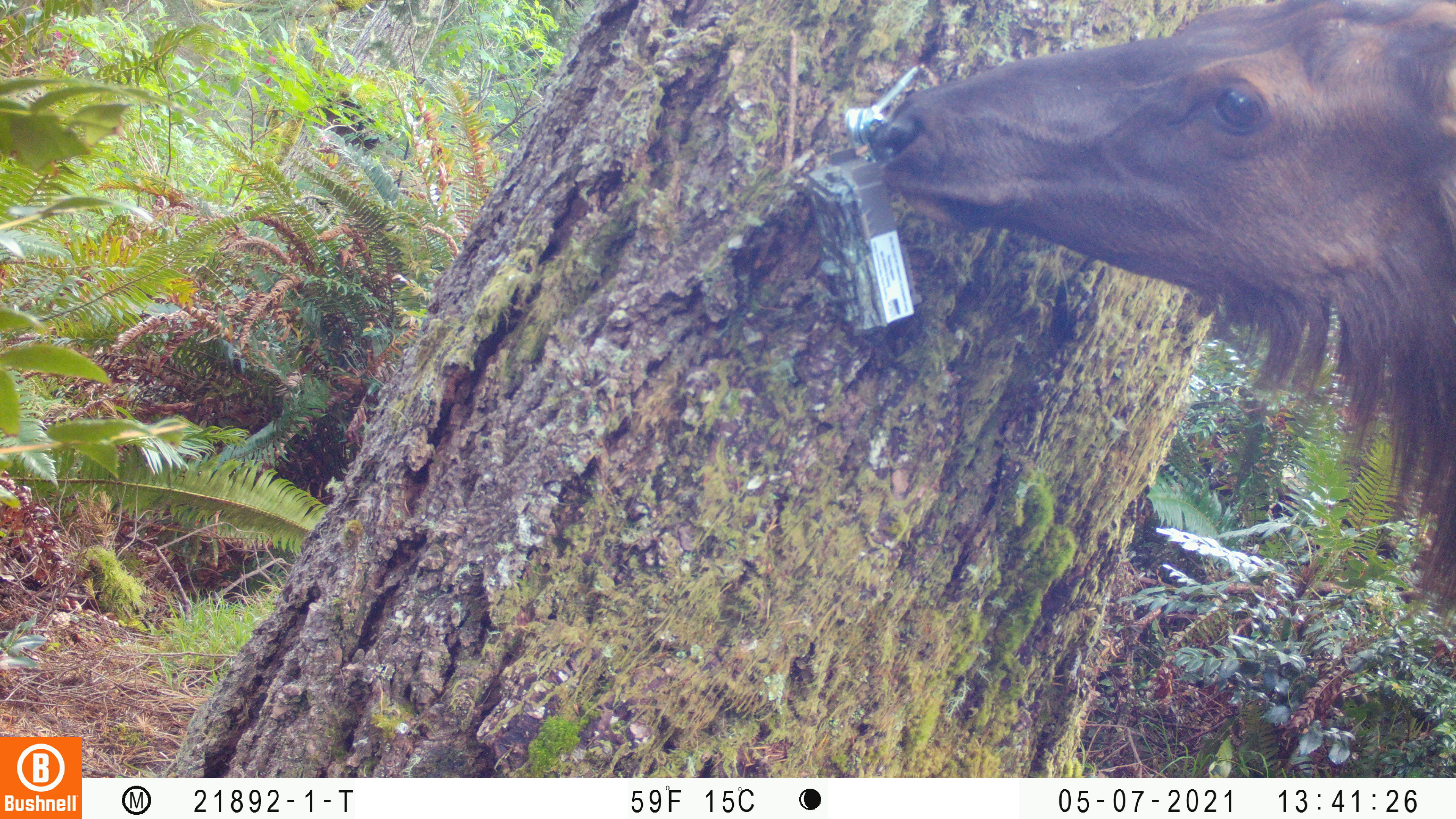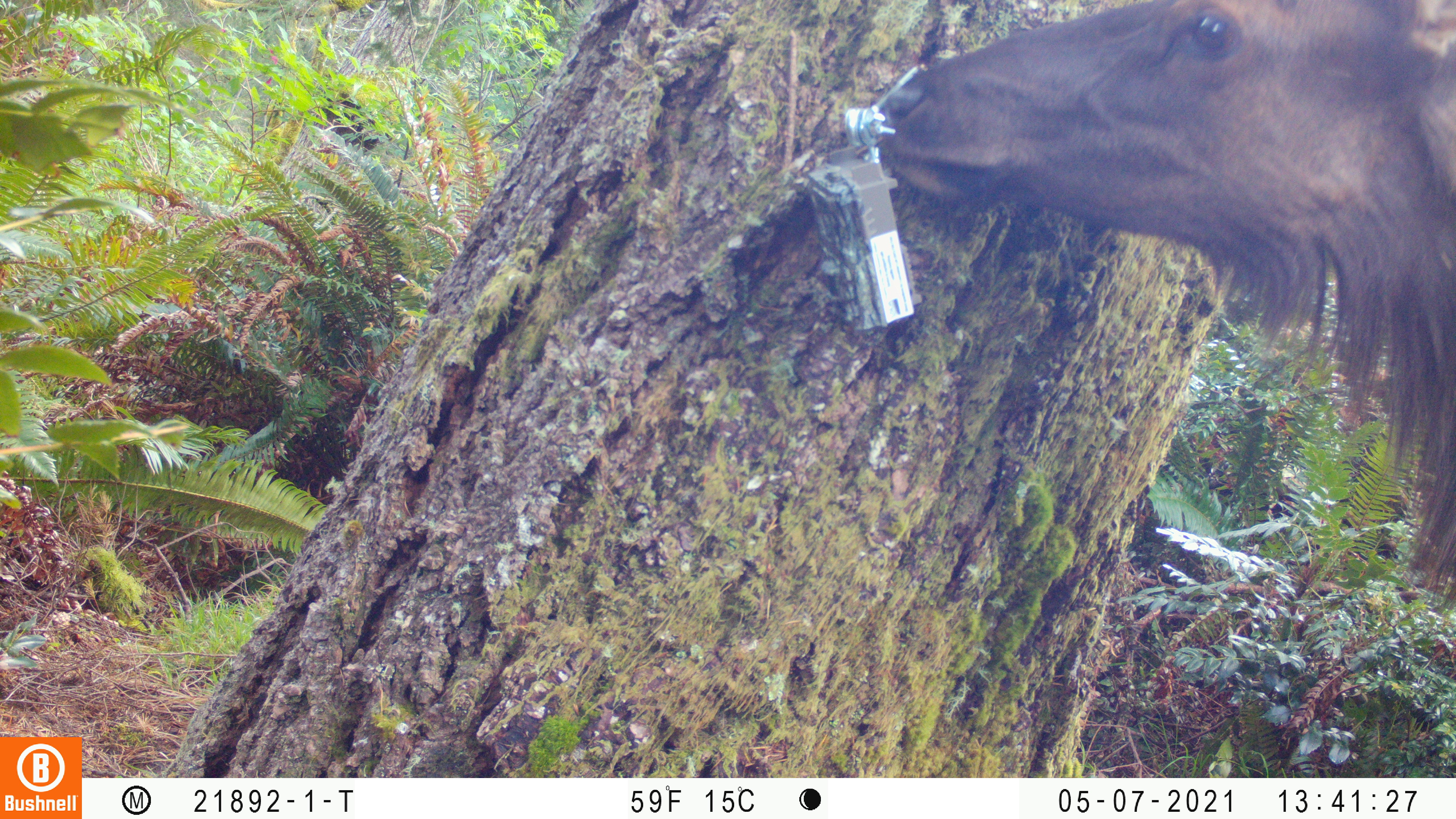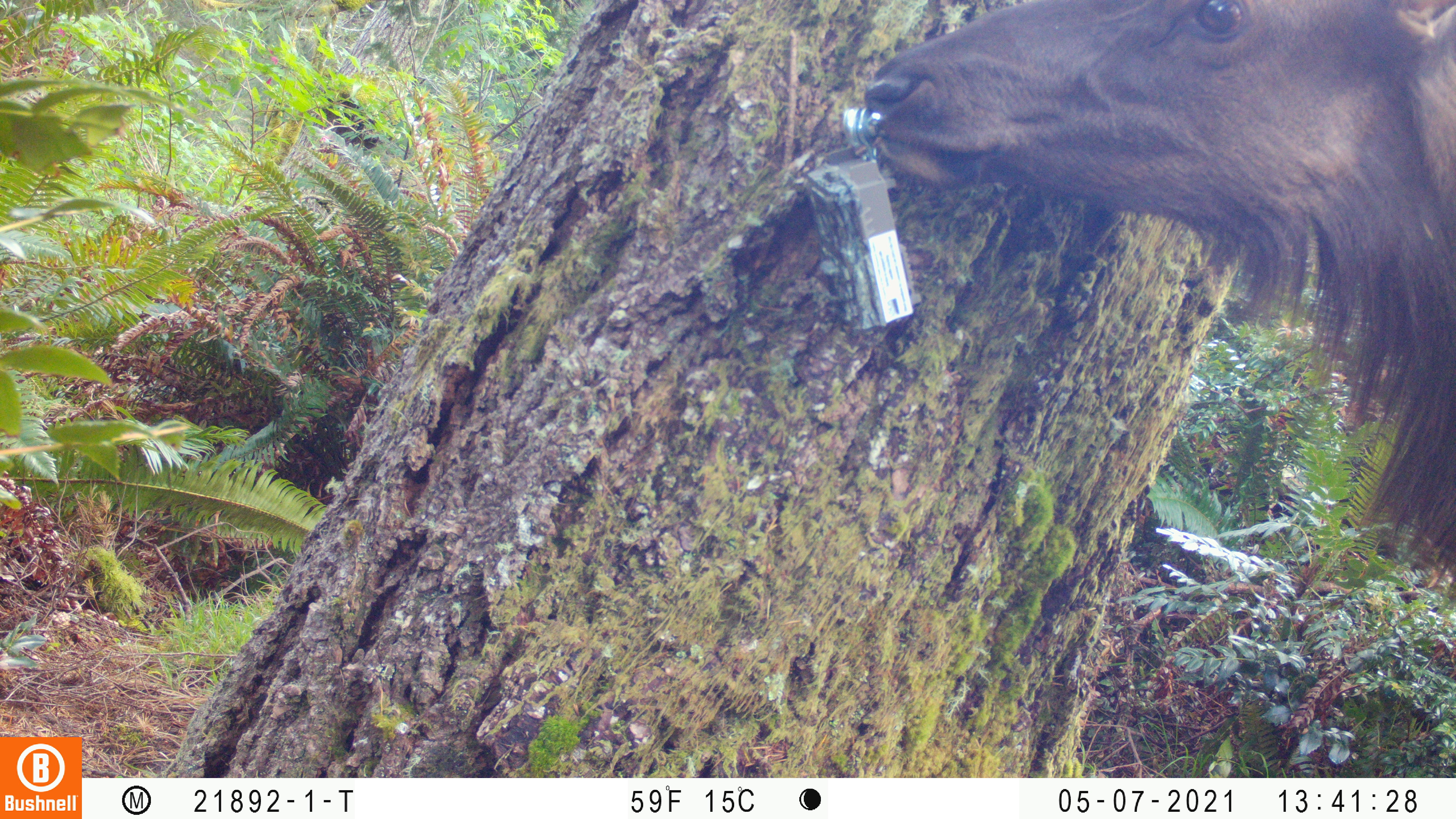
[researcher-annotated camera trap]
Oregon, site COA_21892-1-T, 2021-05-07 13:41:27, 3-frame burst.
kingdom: Animalia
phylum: Chordata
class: Mammalia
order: Artiodactyla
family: Cervidae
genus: Cervus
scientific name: Cervus canadensis roosevelti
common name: roosevelt elk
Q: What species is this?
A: Roosevelt elk (Cervus canadensis roosevelti).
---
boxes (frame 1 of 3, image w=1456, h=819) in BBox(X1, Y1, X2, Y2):
roosevelt elk: BBox(855, 2, 1453, 629)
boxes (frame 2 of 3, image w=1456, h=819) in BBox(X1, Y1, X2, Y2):
roosevelt elk: BBox(857, 0, 1455, 610)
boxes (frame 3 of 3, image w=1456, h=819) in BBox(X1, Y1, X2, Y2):
roosevelt elk: BBox(854, 1, 1453, 609)